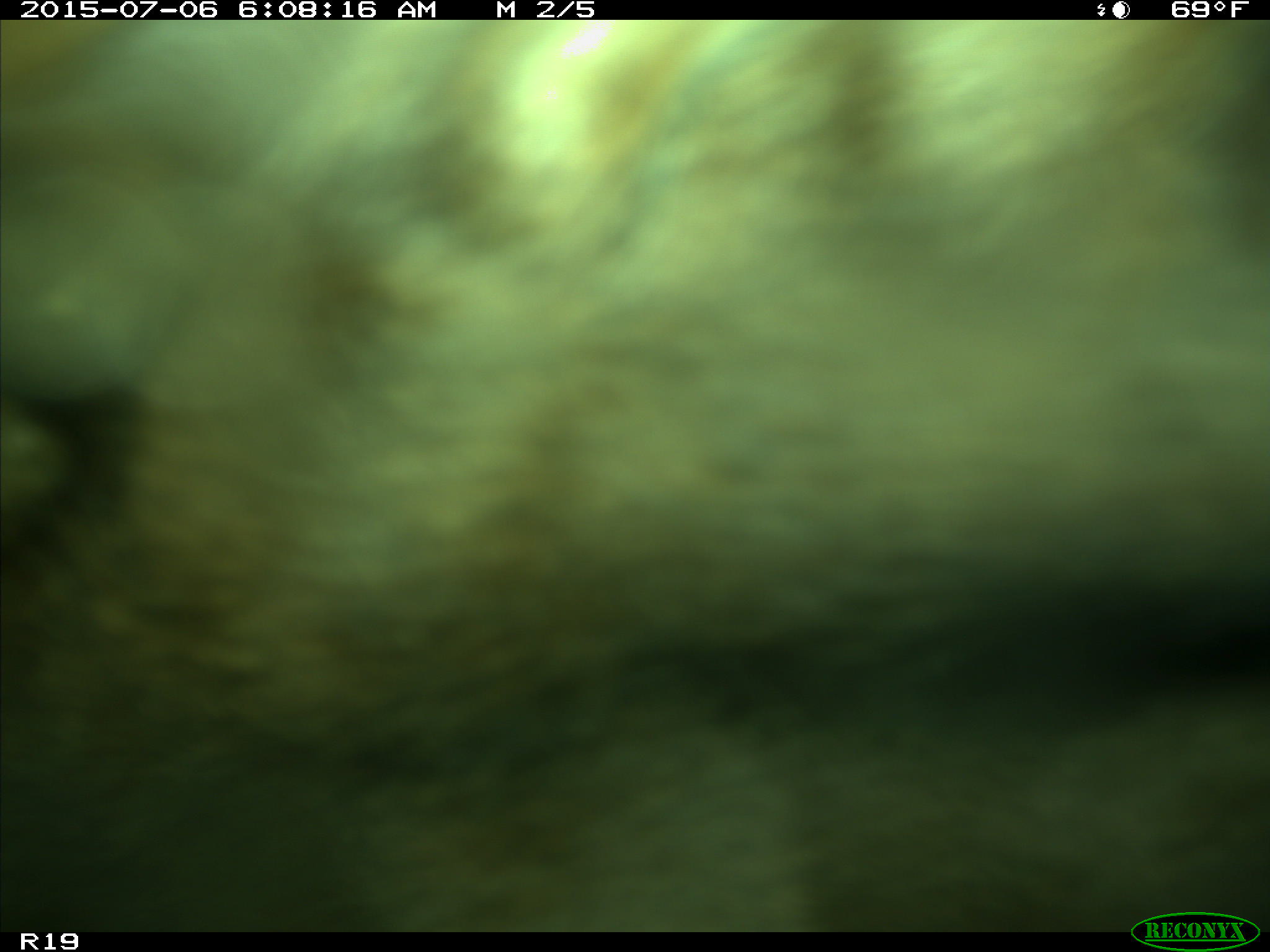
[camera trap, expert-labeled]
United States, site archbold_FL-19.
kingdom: Animalia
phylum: Chordata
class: Mammalia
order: Artiodactyla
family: Bovidae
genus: Bos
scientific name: Bos taurus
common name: domestic cow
Bos taurus (domestic cow).